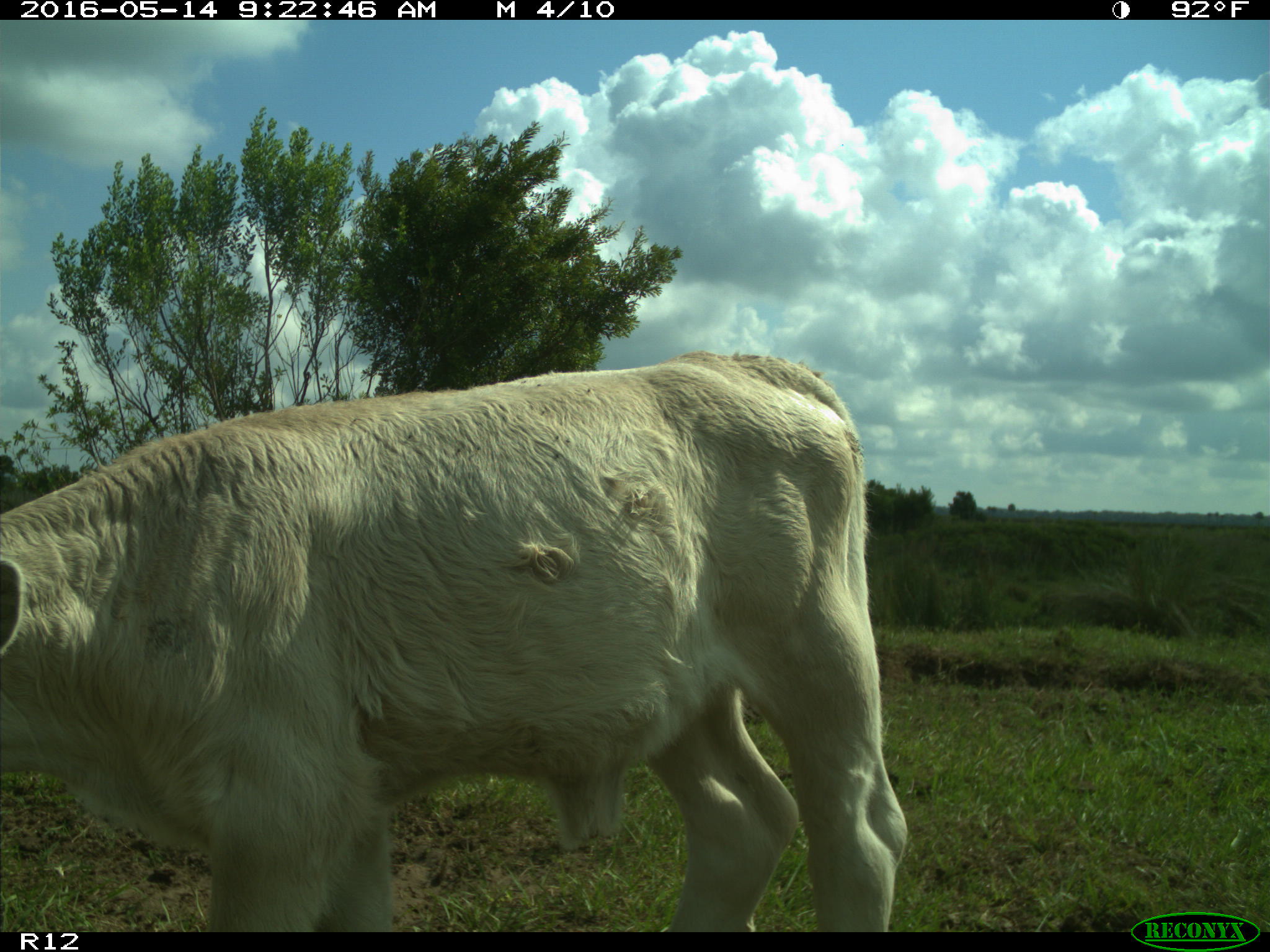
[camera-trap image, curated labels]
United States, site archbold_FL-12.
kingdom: Animalia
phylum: Chordata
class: Mammalia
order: Artiodactyla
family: Bovidae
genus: Bos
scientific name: Bos taurus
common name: domestic cow